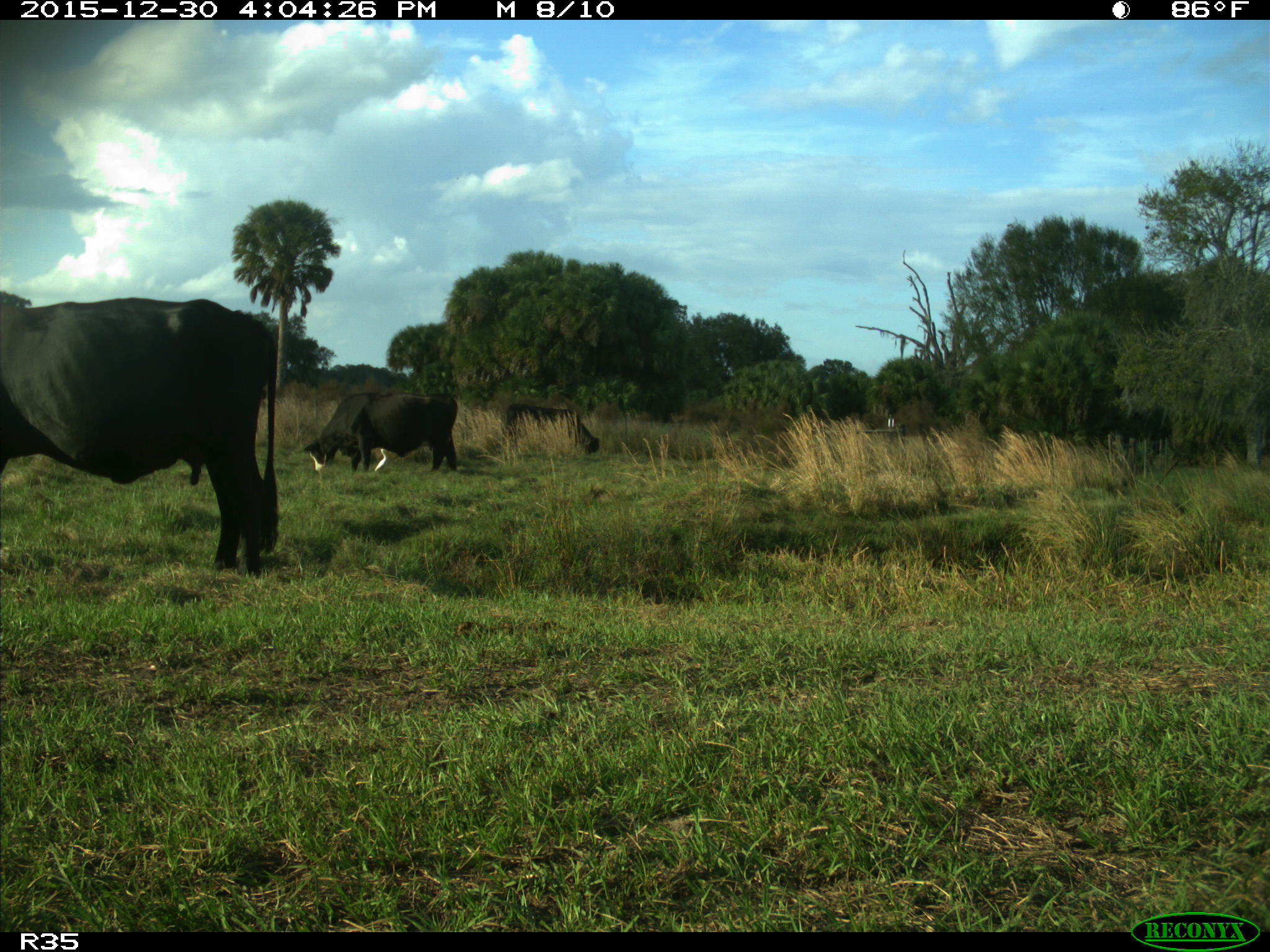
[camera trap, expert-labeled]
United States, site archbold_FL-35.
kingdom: Animalia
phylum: Chordata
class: Mammalia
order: Artiodactyla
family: Bovidae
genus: Bos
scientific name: Bos taurus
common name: domestic cow